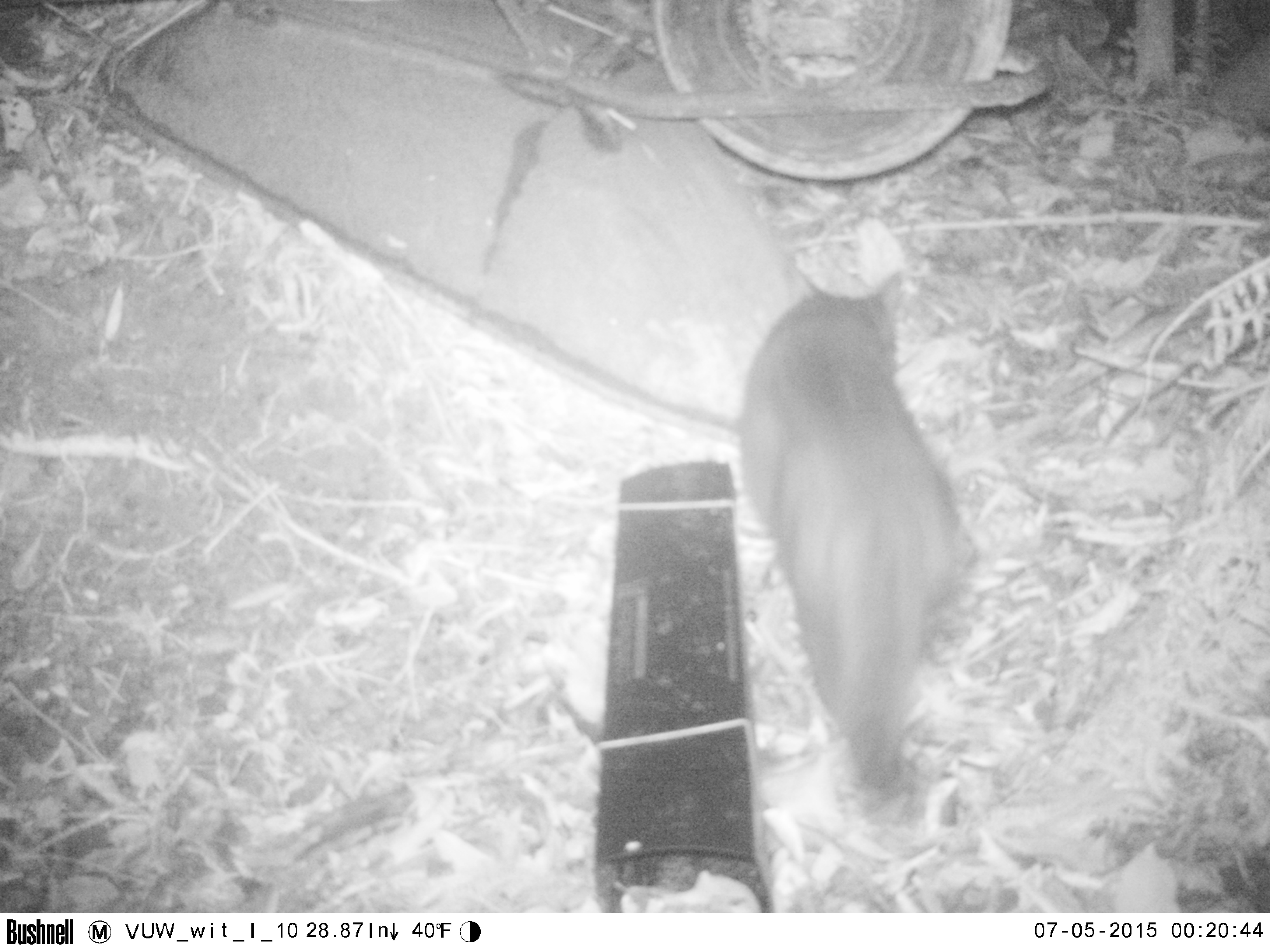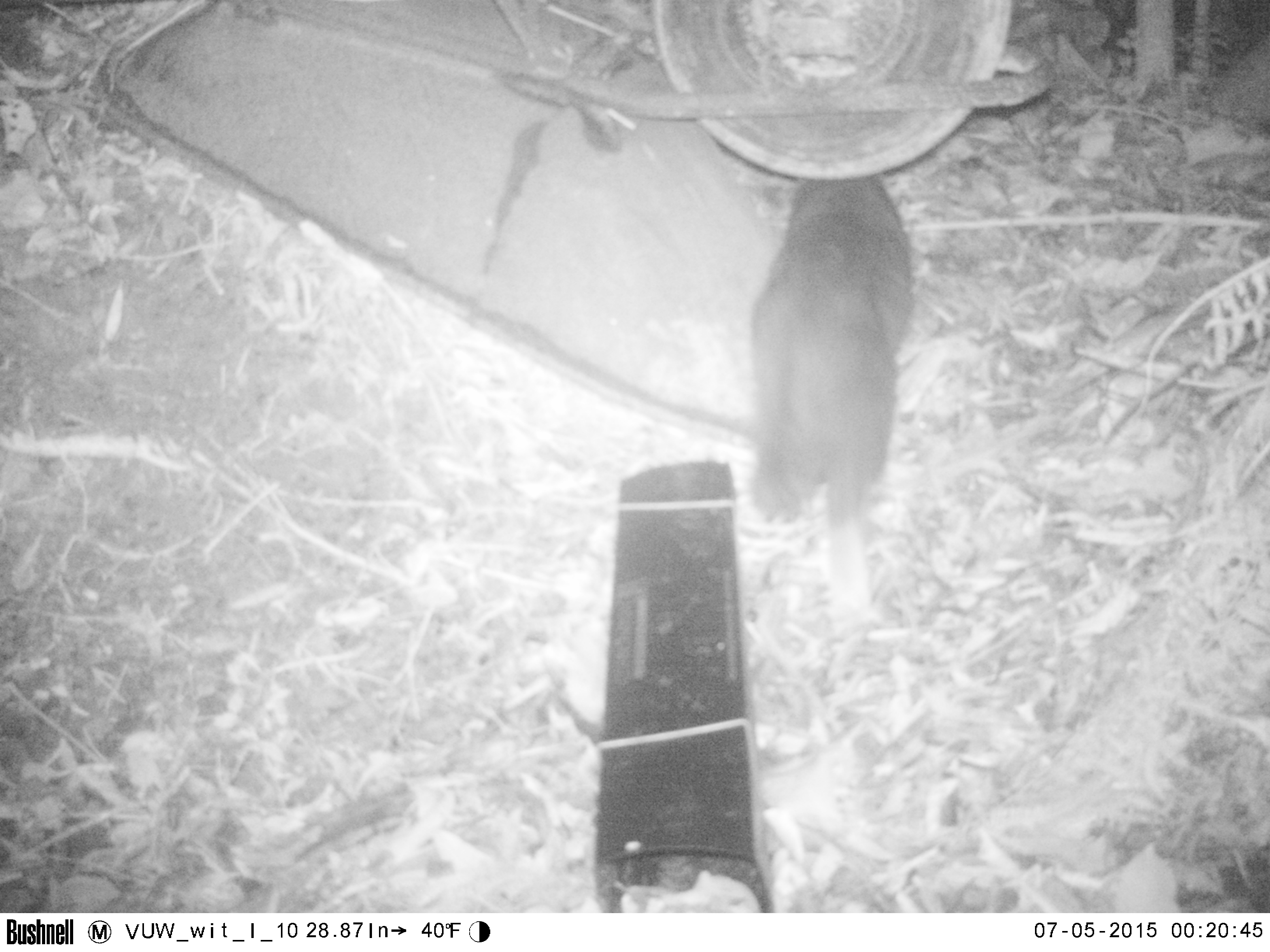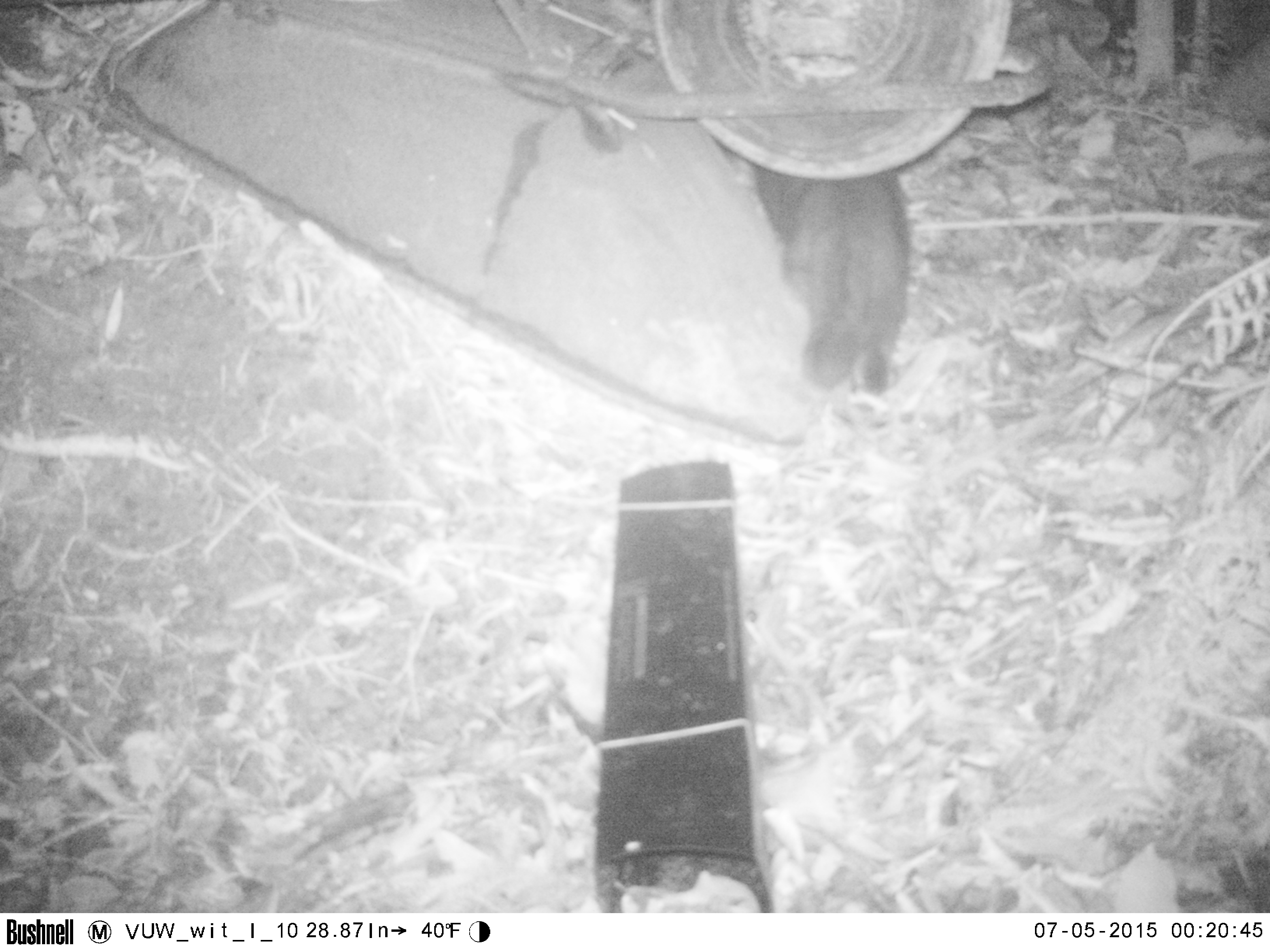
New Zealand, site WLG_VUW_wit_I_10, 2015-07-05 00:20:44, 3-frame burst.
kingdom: Animalia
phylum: Chordata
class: Mammalia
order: Carnivora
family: Felidae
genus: Felis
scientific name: Felis catus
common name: domestic cat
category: cat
Cat (domestic cat) (Felis catus).